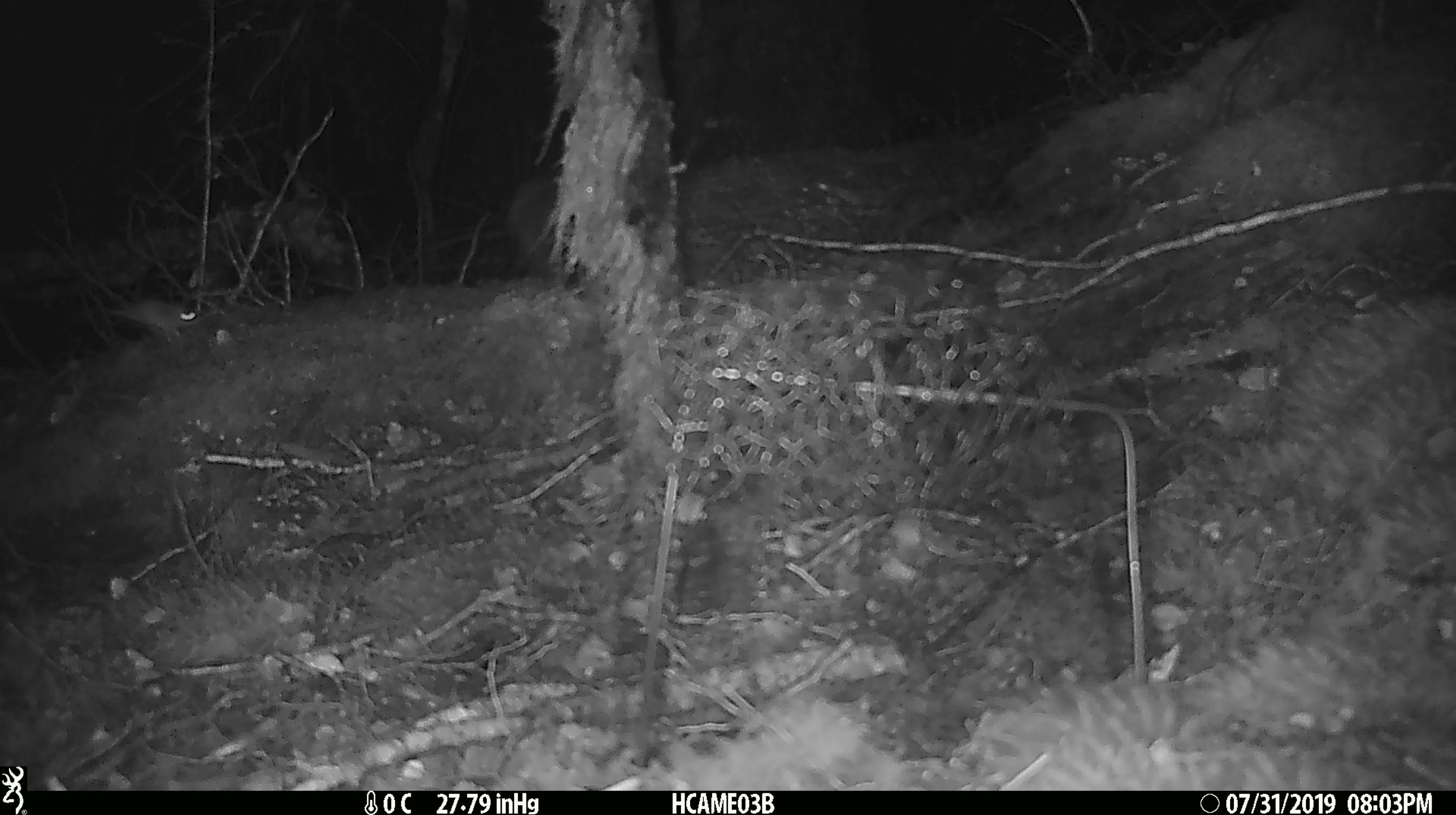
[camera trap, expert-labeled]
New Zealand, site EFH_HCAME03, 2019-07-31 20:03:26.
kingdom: Animalia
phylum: Chordata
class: Mammalia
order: Rodentia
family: Muridae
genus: Mus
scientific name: Mus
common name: mouse